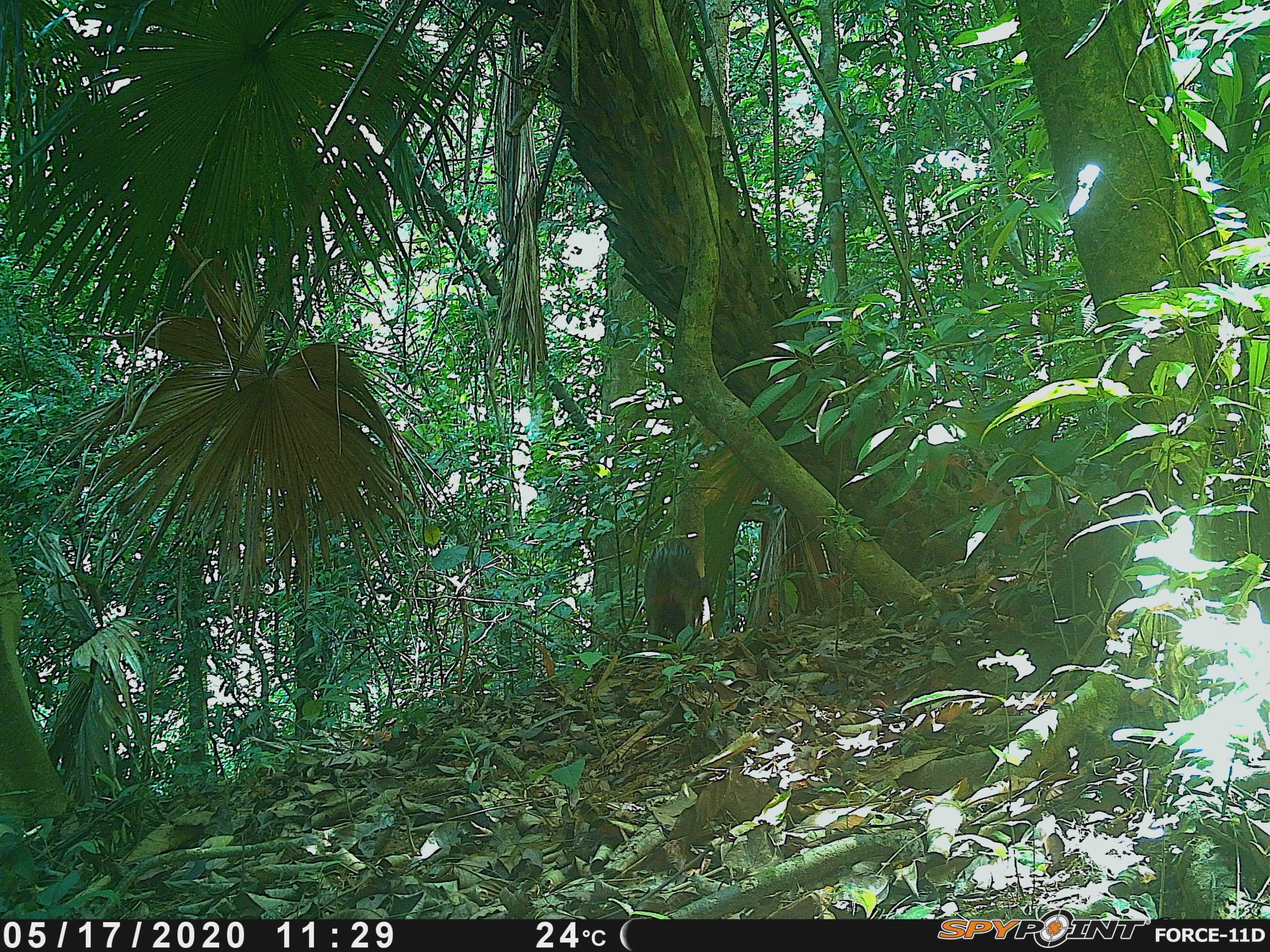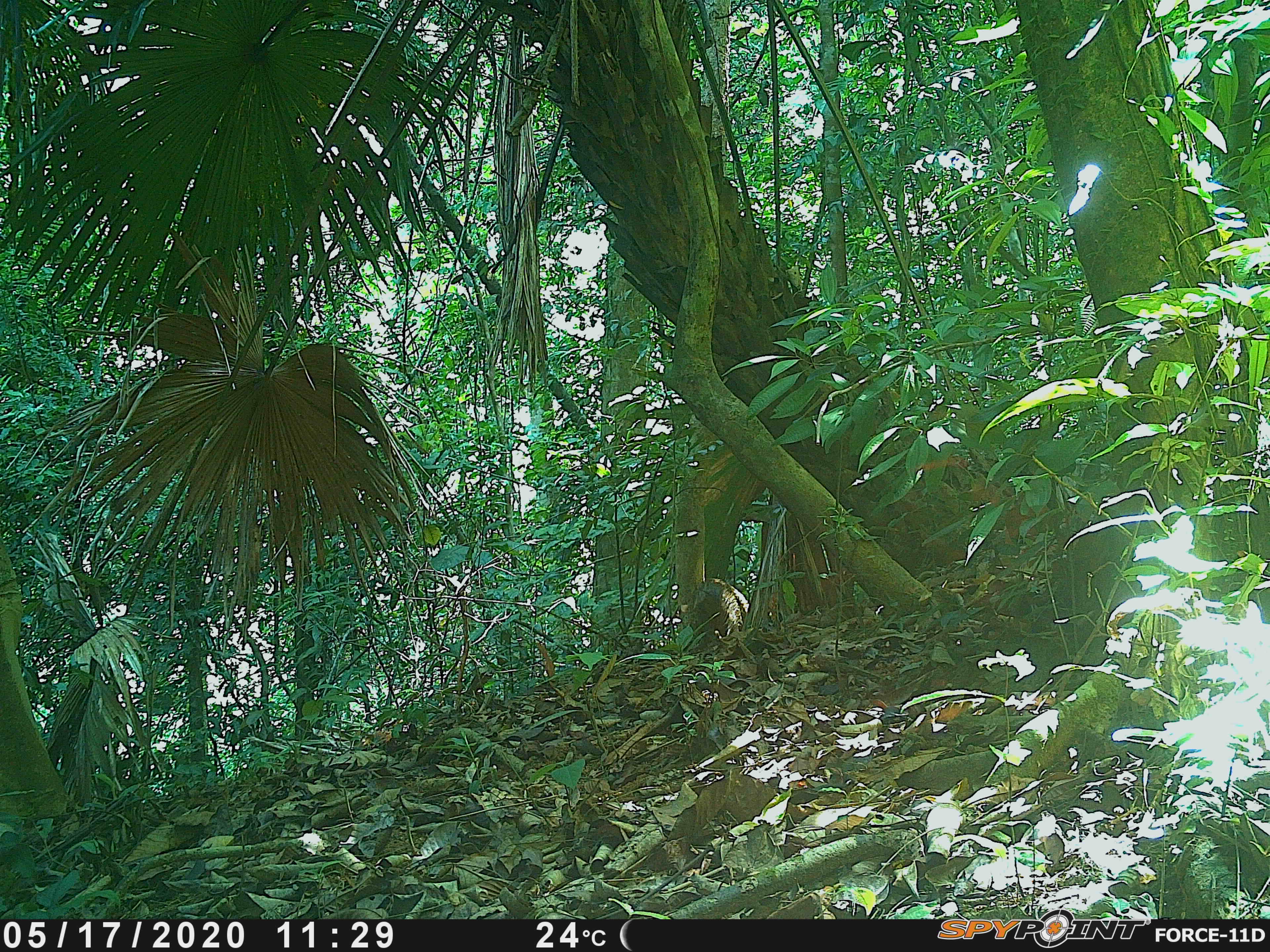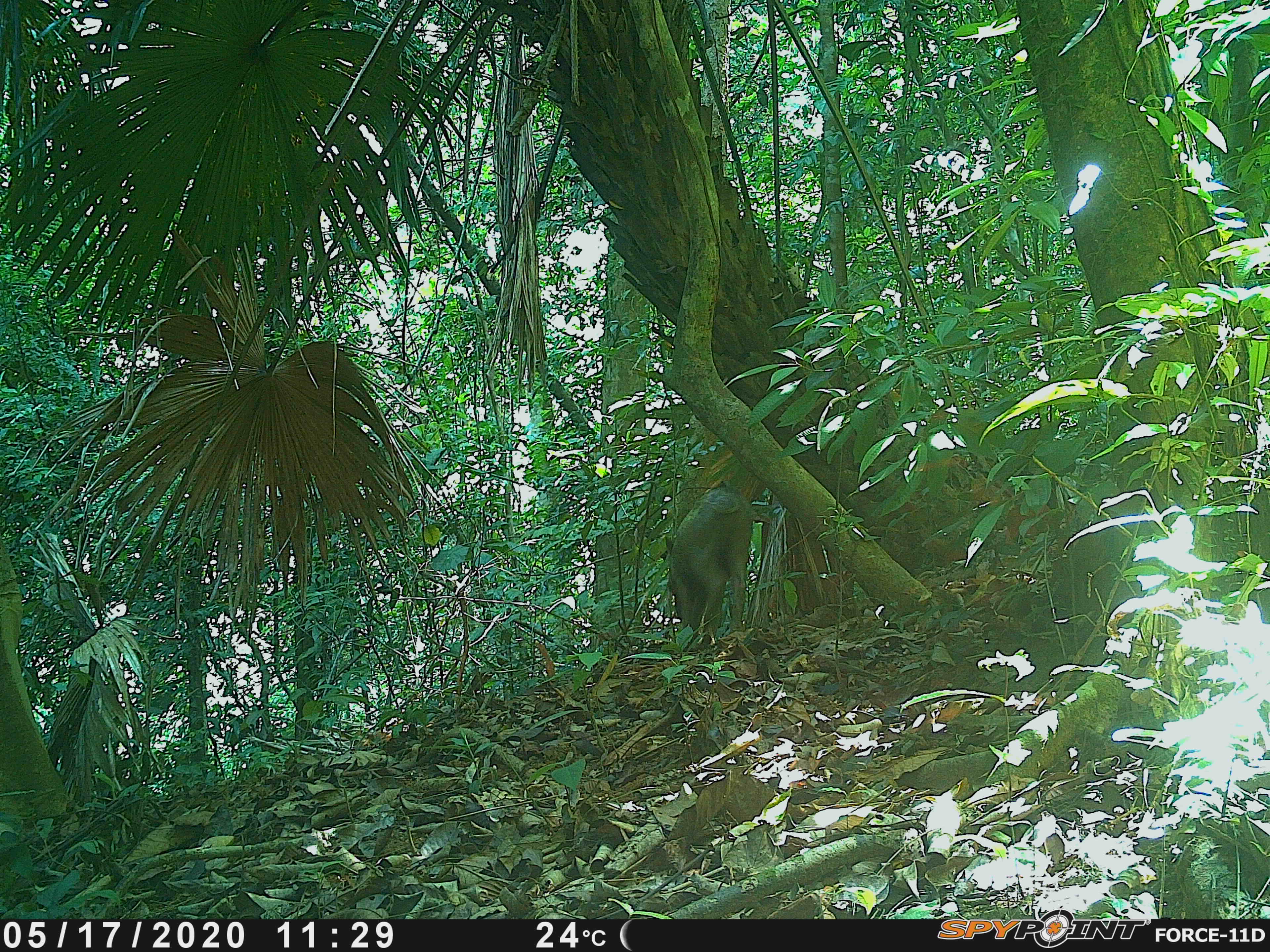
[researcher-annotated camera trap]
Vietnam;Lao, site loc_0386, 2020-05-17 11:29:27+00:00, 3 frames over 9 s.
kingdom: Animalia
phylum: Chordata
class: Mammalia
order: Artiodactyla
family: Suidae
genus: Sus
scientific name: Sus scrofa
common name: eurasian wild pig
Eurasian wild pig (Sus scrofa). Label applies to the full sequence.